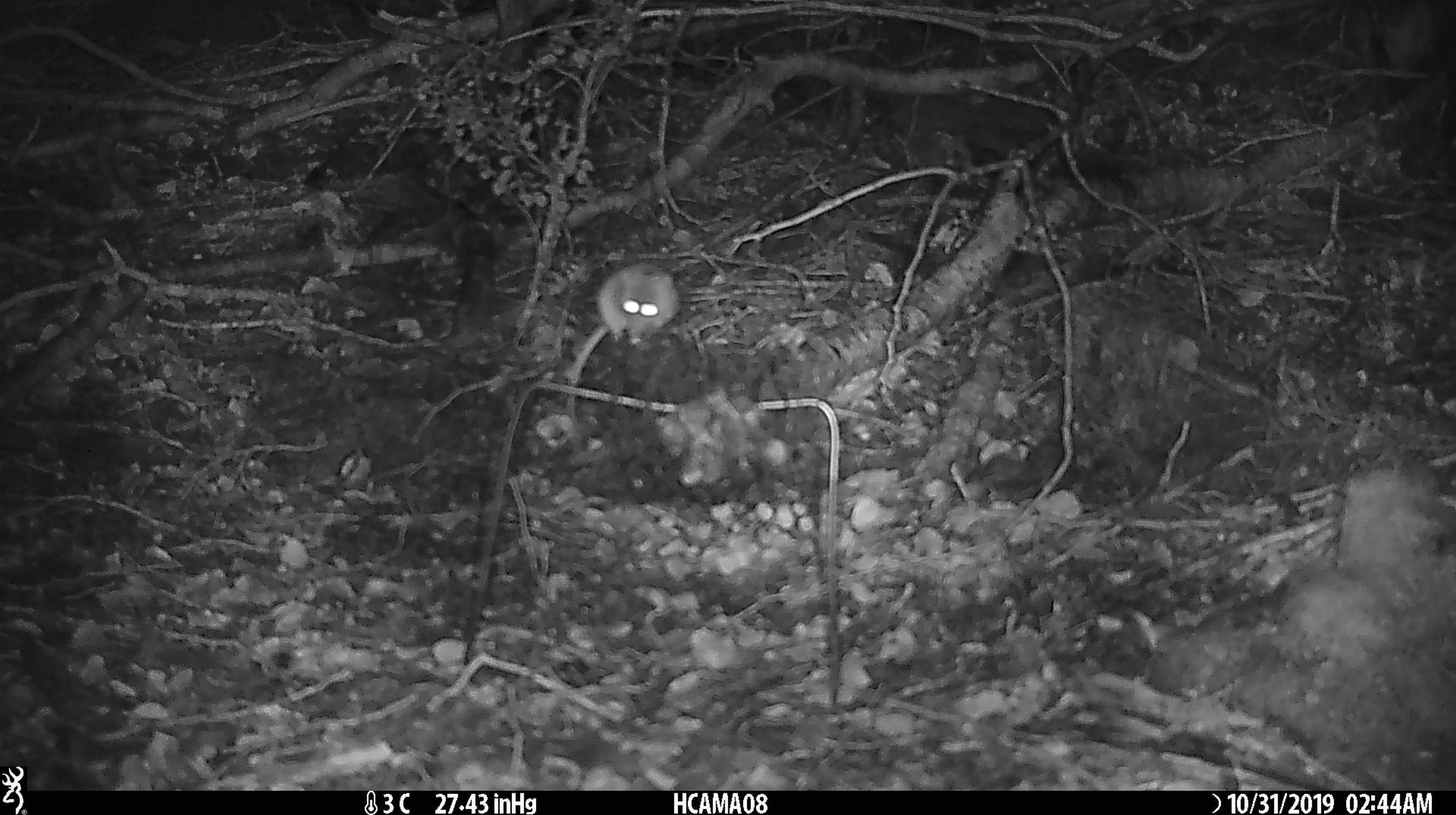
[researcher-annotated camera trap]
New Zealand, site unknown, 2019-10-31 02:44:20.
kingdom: Animalia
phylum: Chordata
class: Mammalia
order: Rodentia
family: Muridae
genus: Mus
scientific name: Mus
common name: mouse